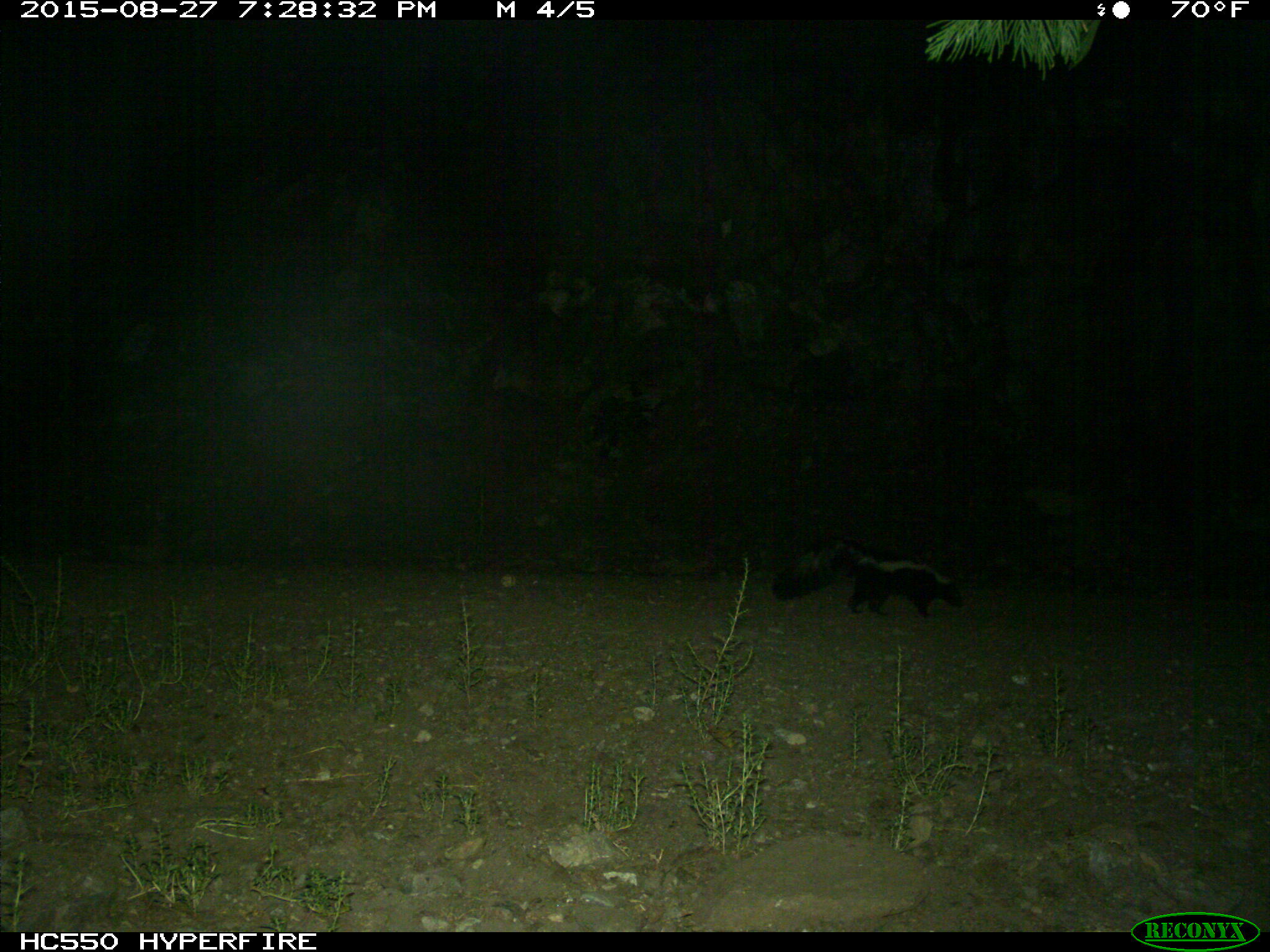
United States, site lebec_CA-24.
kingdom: Animalia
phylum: Chordata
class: Mammalia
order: Carnivora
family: Mephitidae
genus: Mephitis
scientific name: Mephitis mephitis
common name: striped skunk